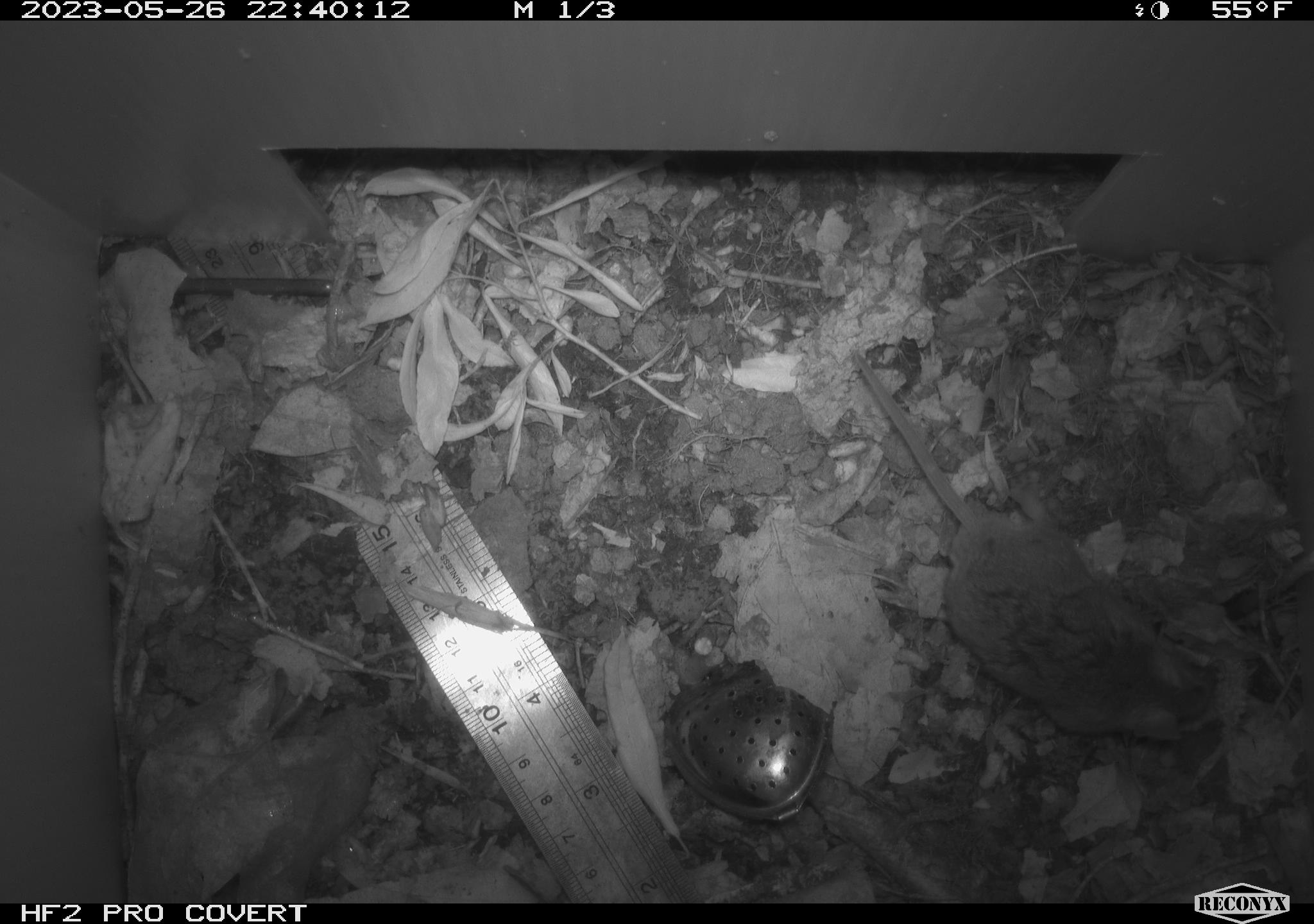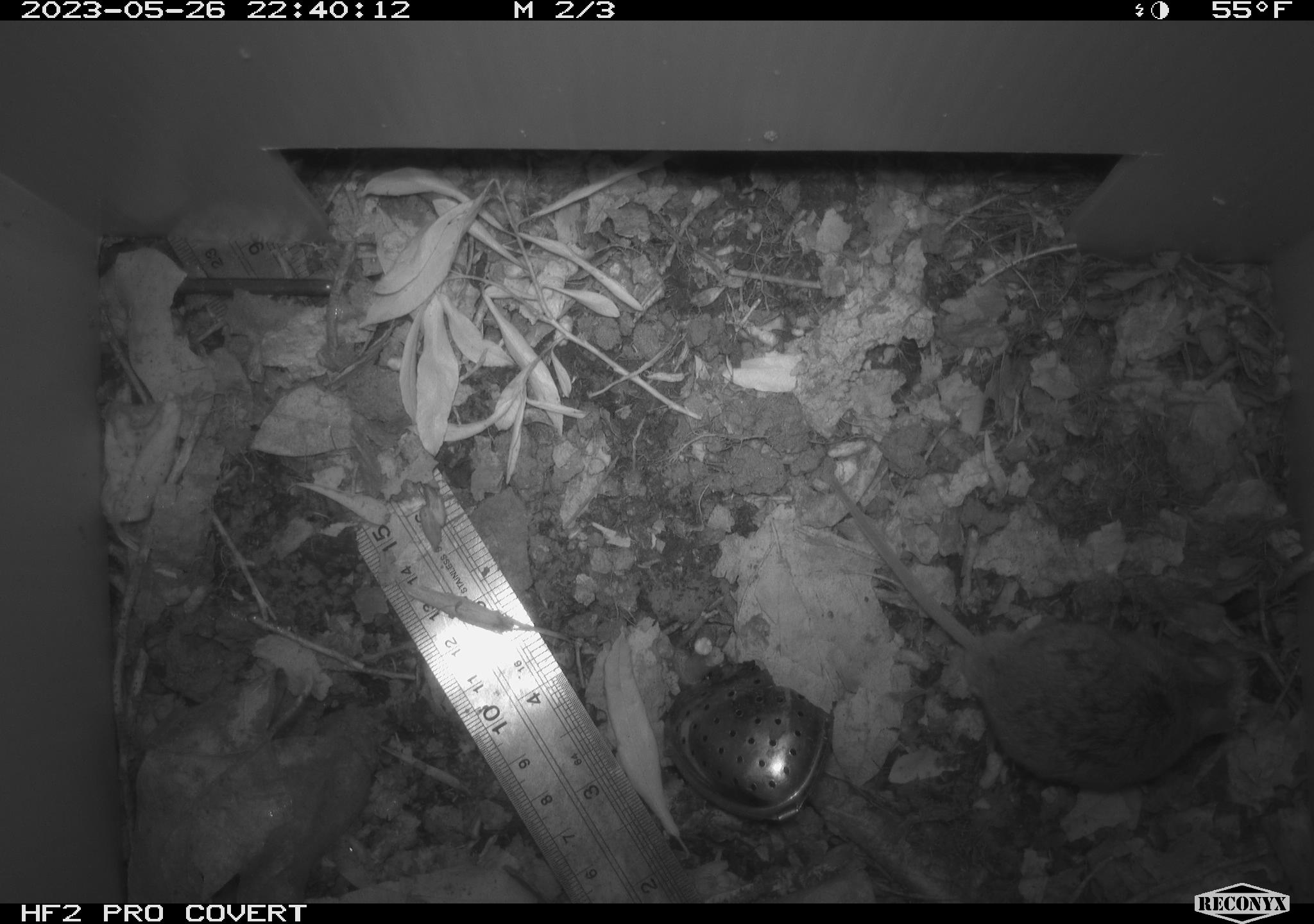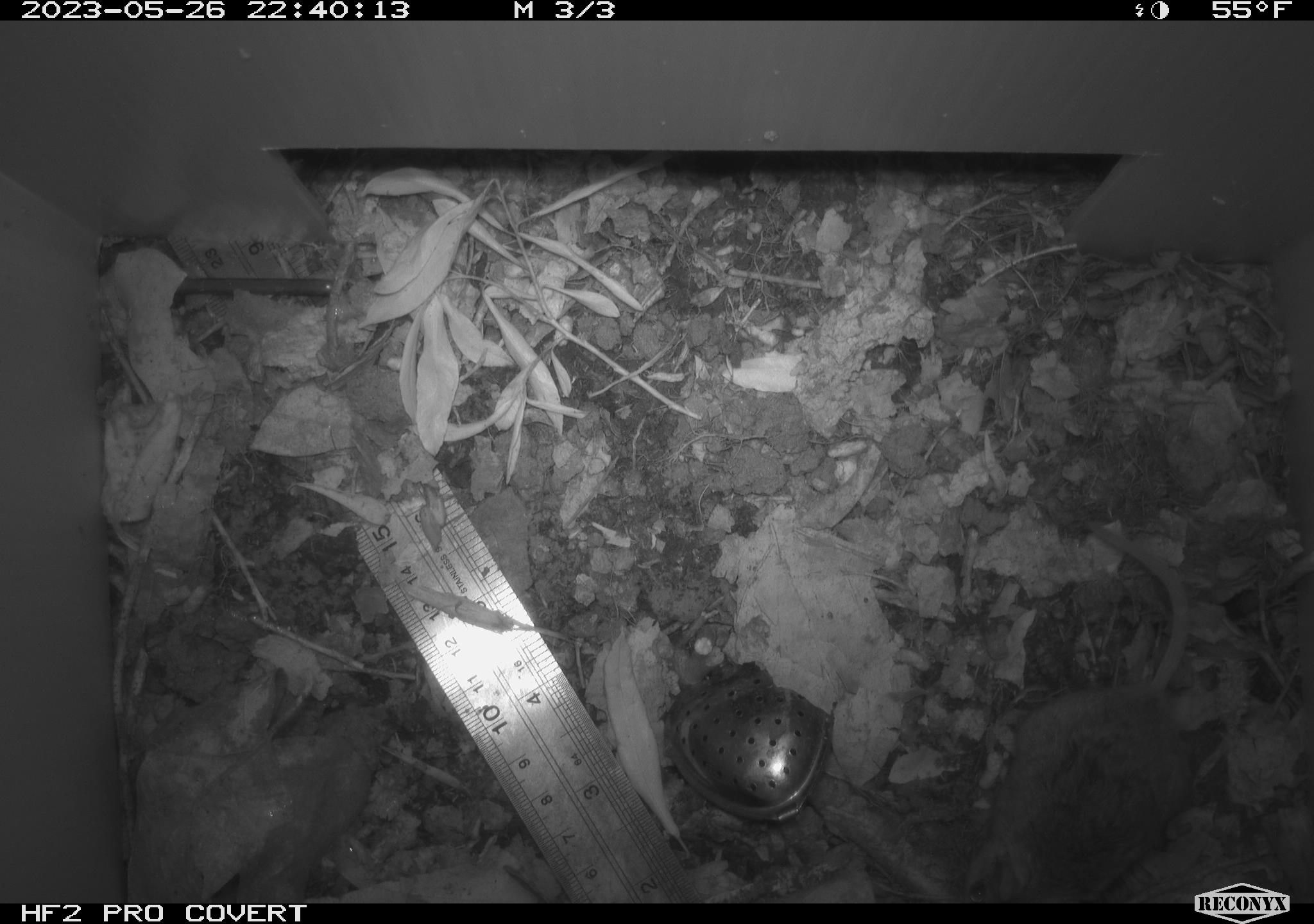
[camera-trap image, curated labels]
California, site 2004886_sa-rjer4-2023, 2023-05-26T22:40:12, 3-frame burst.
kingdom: Animalia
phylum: Chordata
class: Mammalia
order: Rodentia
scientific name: Rodentia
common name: mouse species